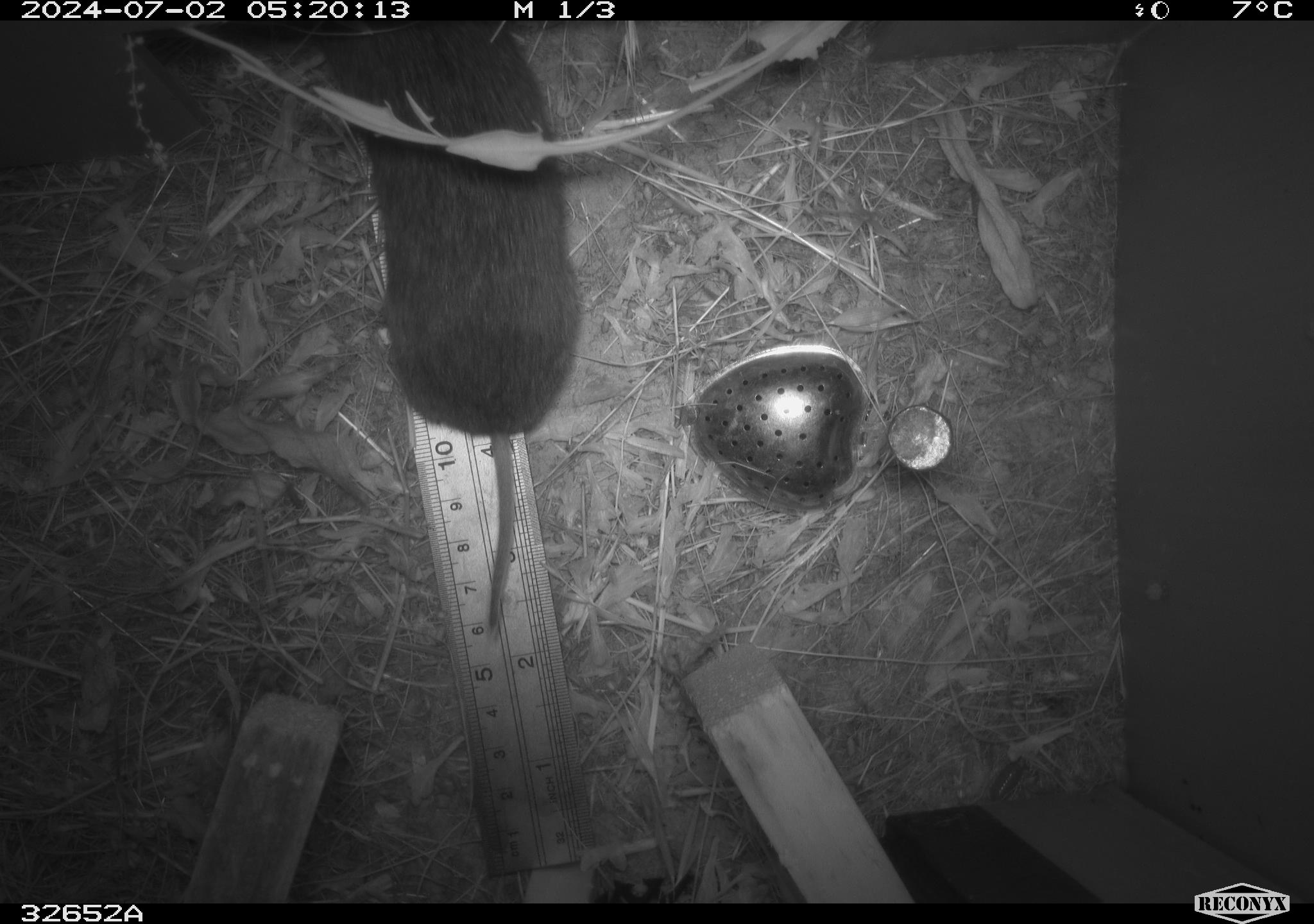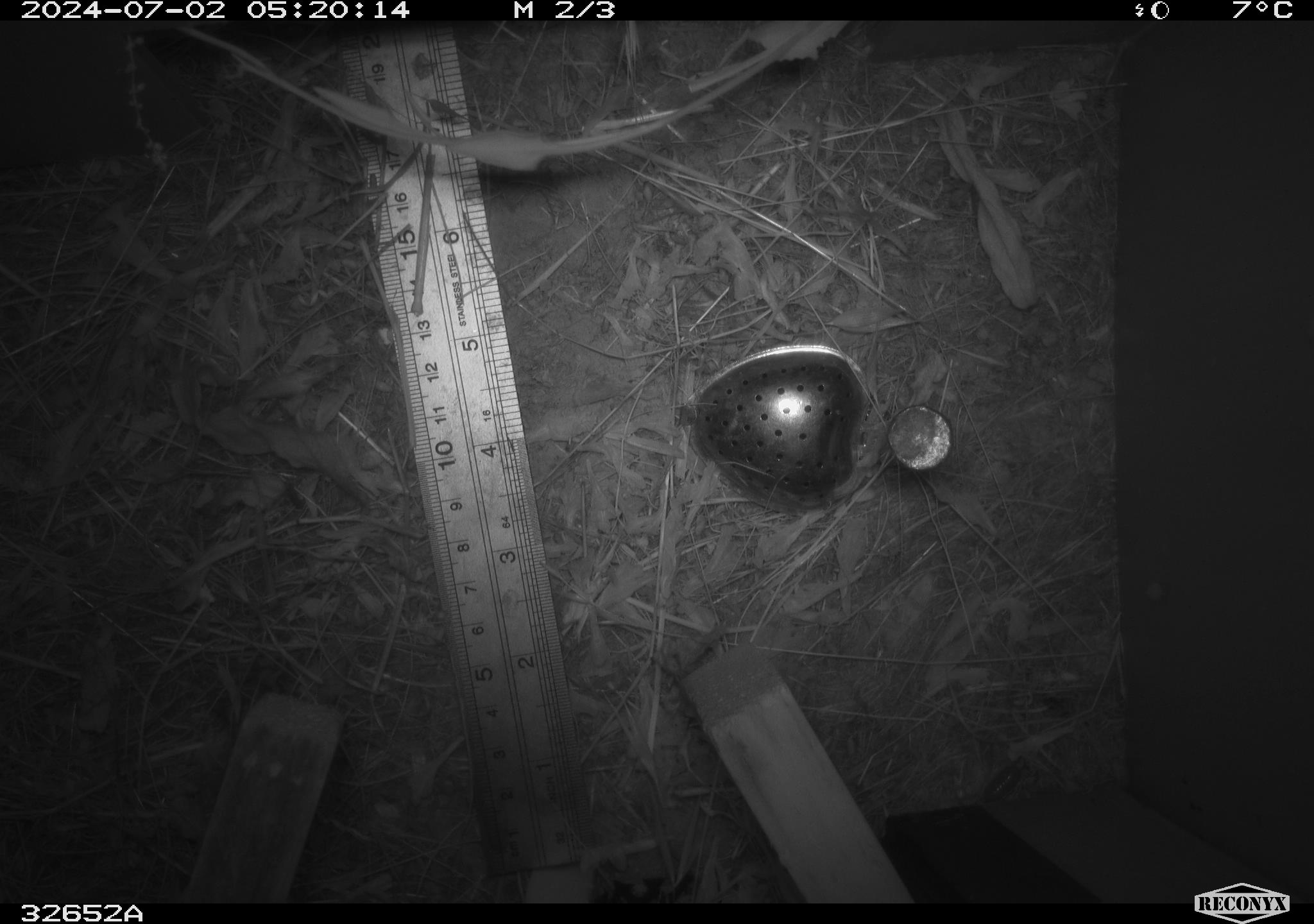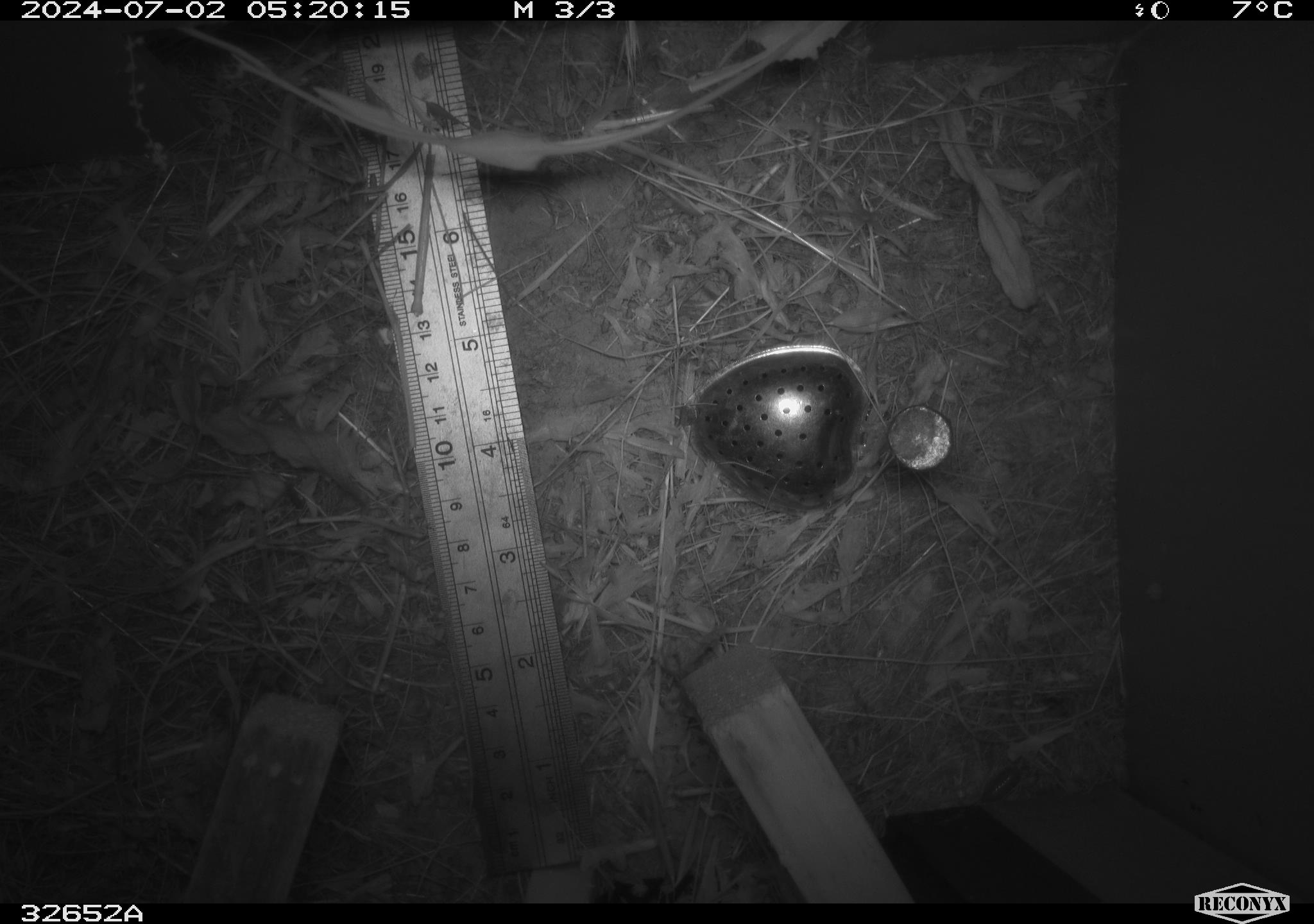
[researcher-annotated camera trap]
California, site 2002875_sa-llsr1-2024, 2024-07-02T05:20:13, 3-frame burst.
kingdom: Animalia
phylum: Chordata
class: Mammalia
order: Rodentia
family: Cricetidae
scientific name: Arvicolinae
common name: voles, lemmings, and muskrats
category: arvicolinae subfamily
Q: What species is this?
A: Arvicolinae subfamily (voles, lemmings, and muskrats) (Arvicolinae).